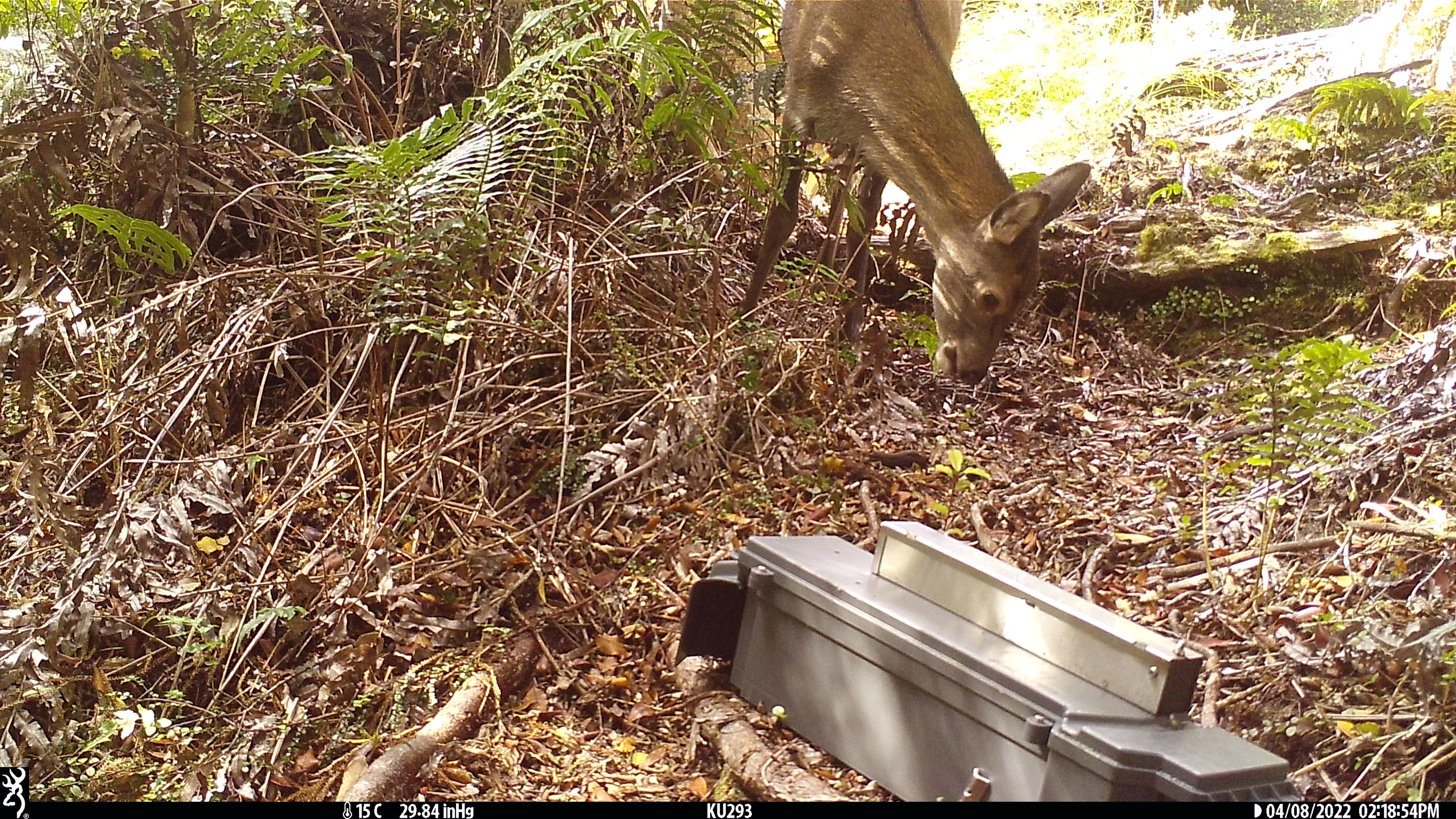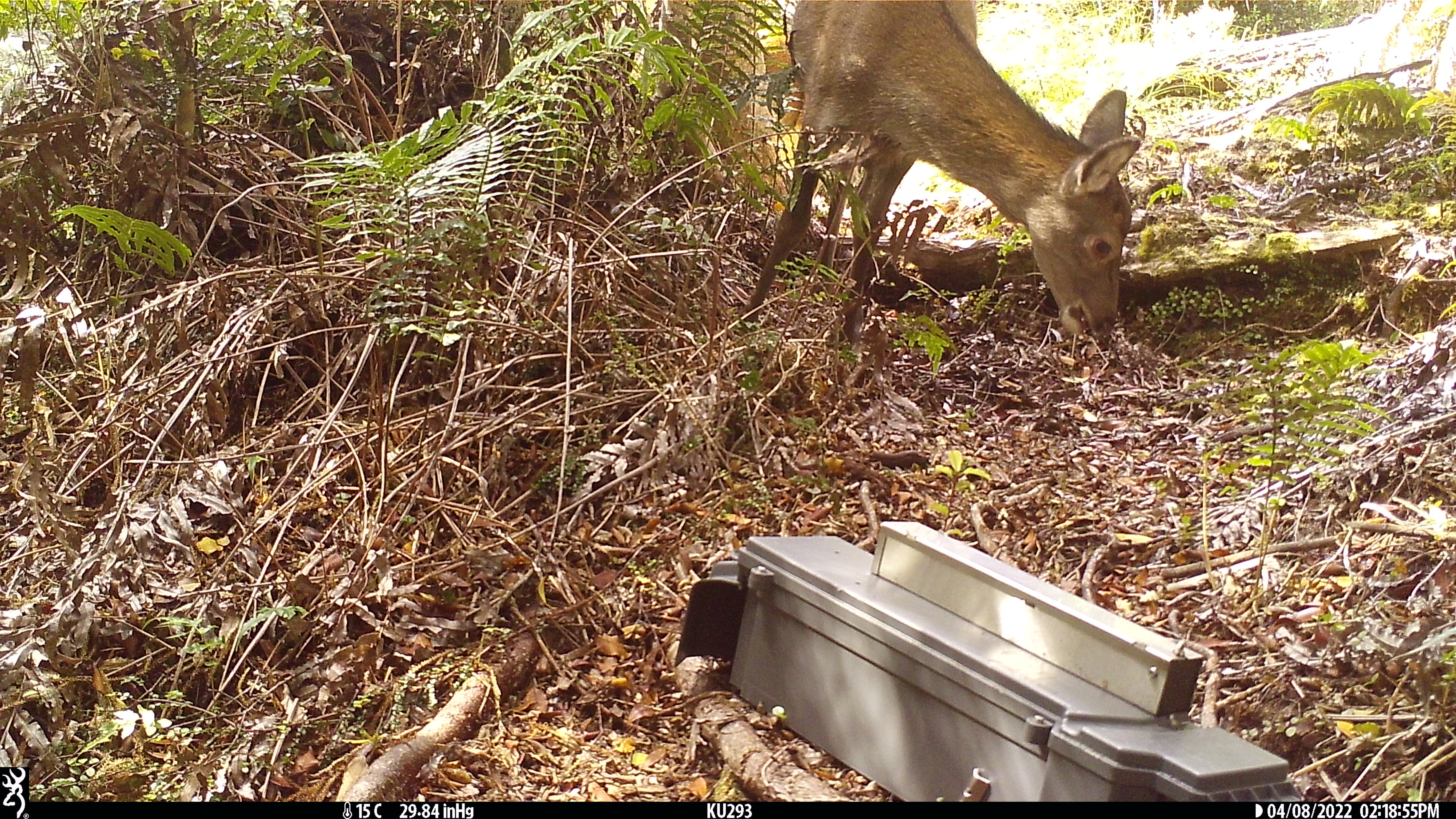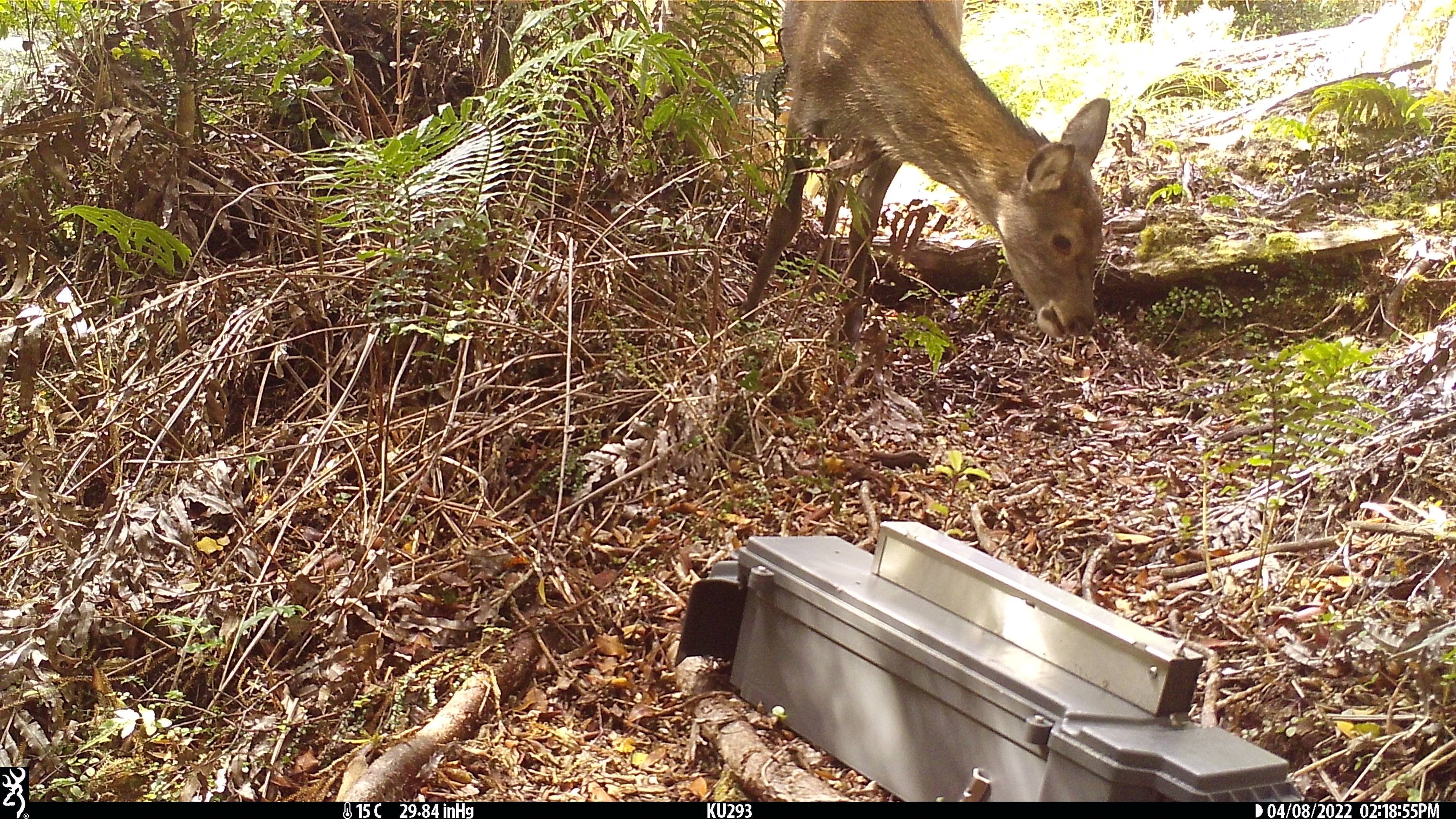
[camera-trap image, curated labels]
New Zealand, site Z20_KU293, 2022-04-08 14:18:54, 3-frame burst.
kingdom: Animalia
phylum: Chordata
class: Mammalia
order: Artiodactyla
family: Cervidae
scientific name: Cervidae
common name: deer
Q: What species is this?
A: Deer (Cervidae).